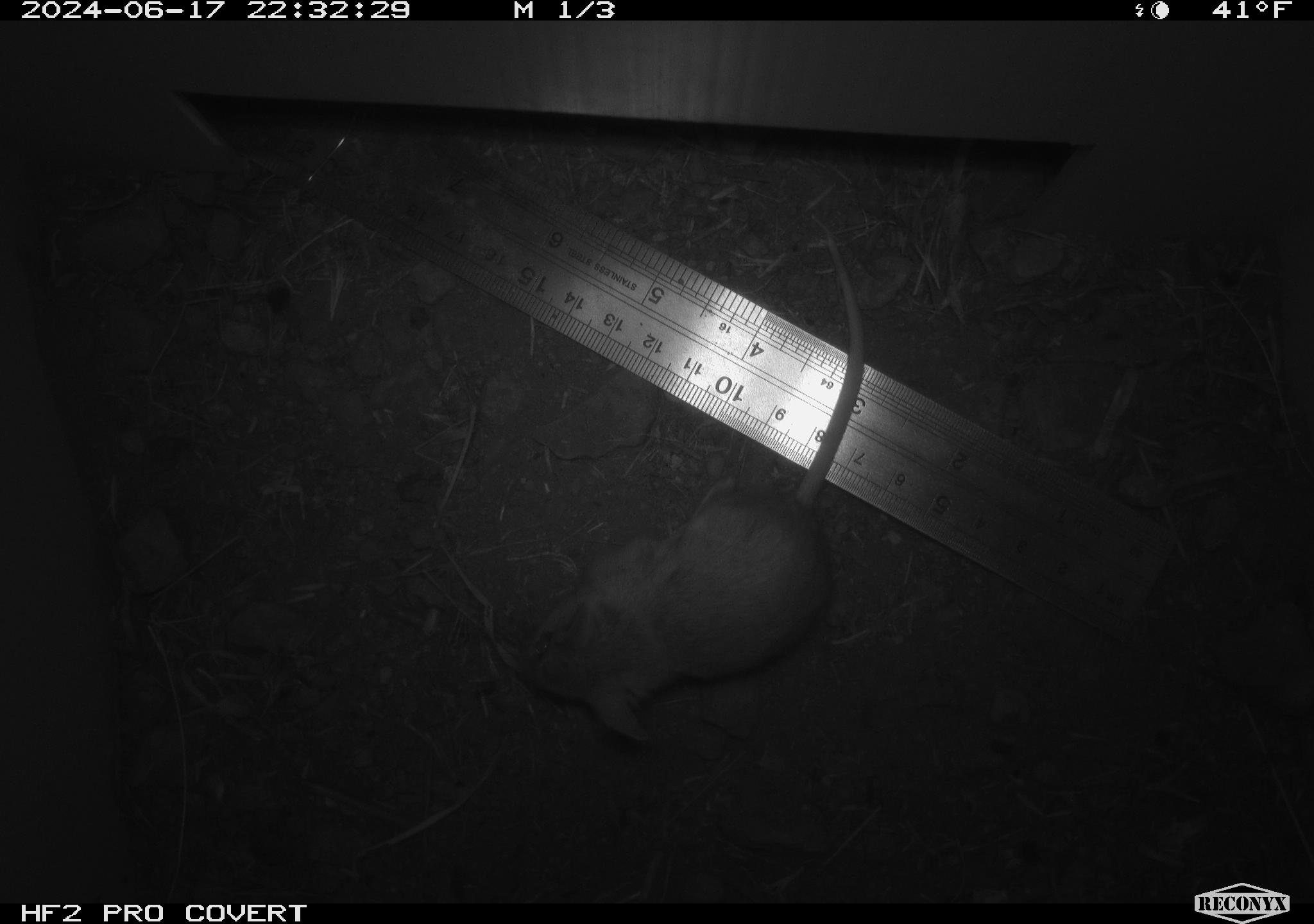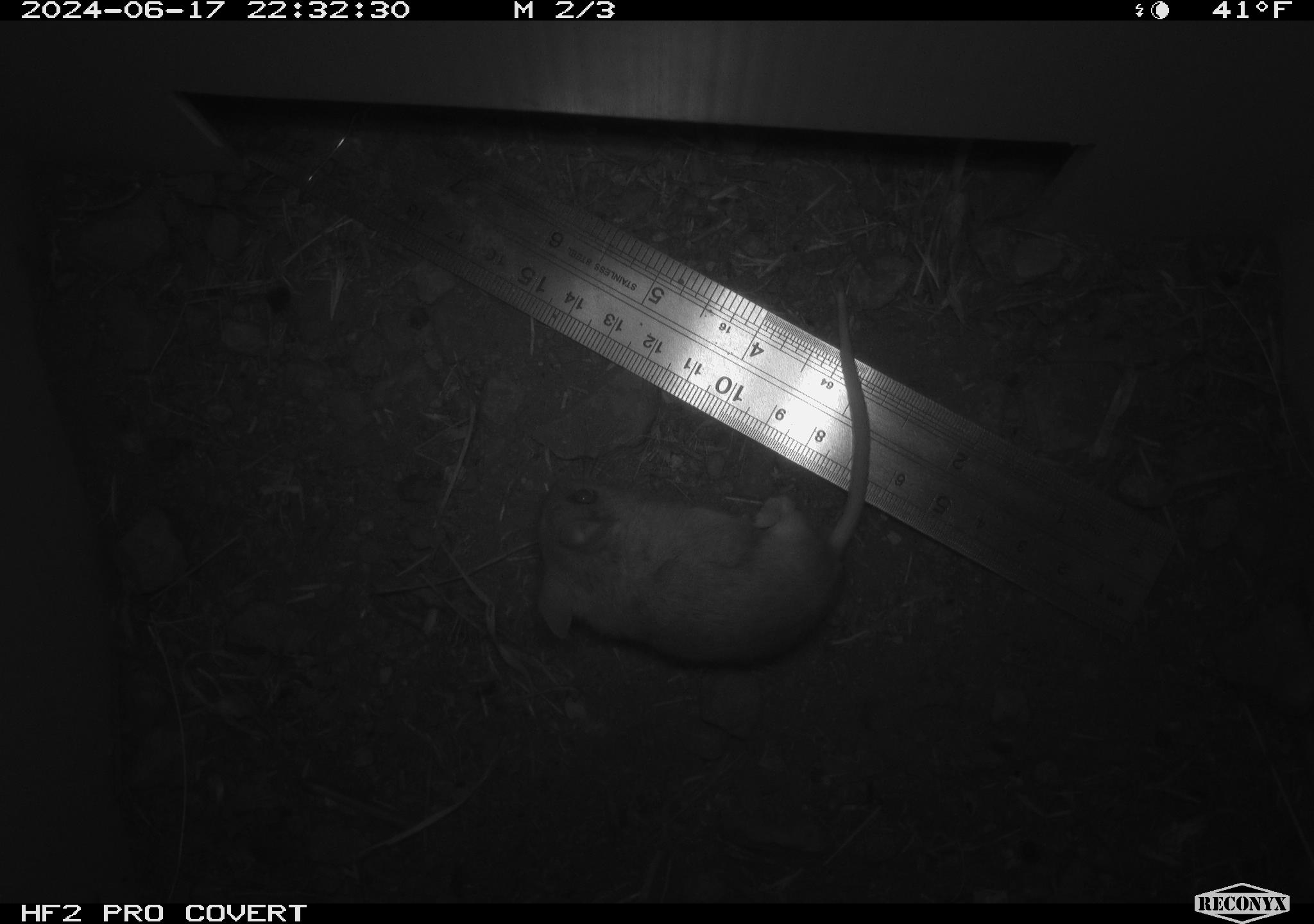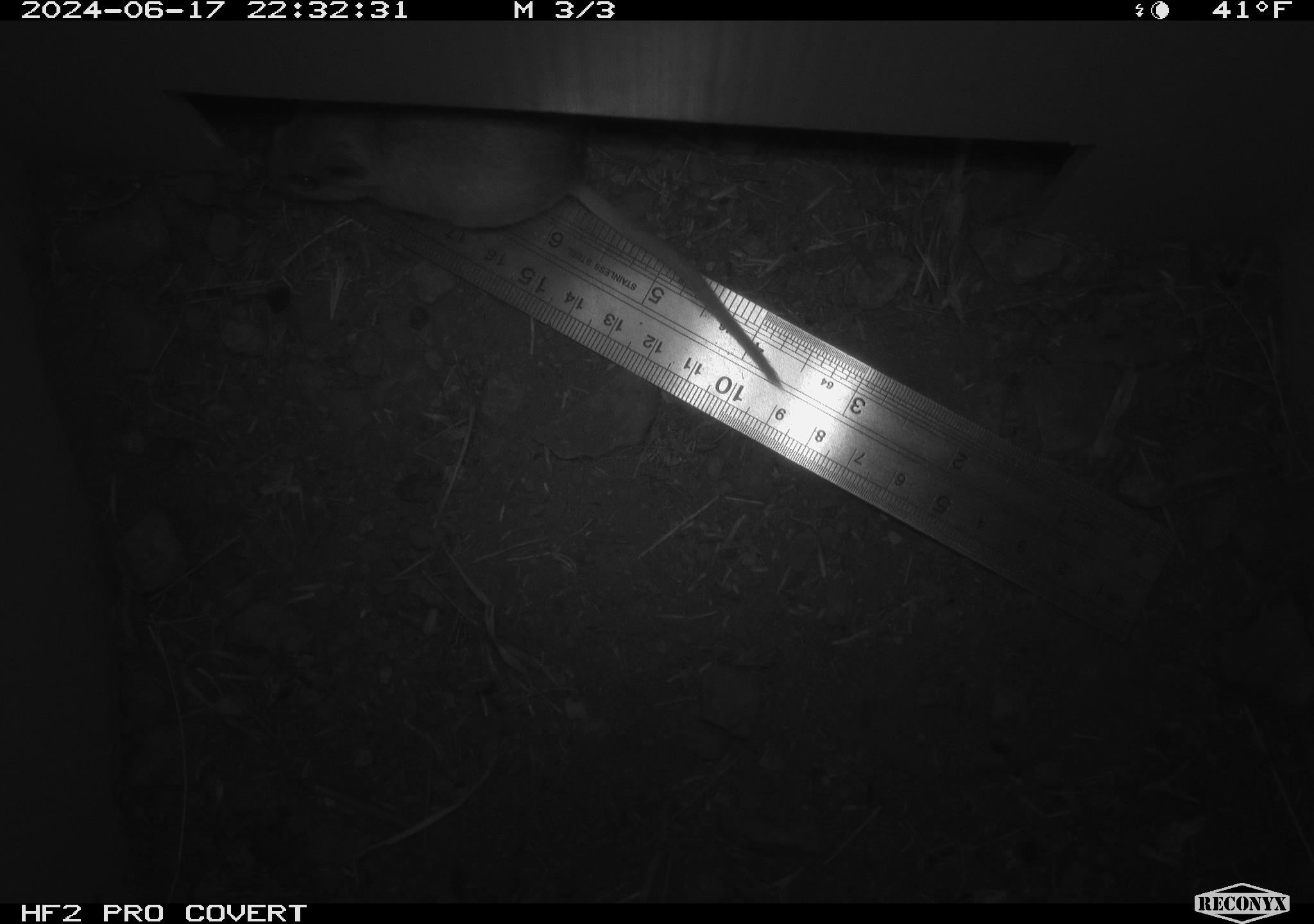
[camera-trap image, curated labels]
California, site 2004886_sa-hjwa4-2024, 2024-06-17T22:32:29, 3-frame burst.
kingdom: Animalia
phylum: Chordata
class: Mammalia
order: Rodentia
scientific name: Rodentia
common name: rodent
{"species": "rodent (Rodentia)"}